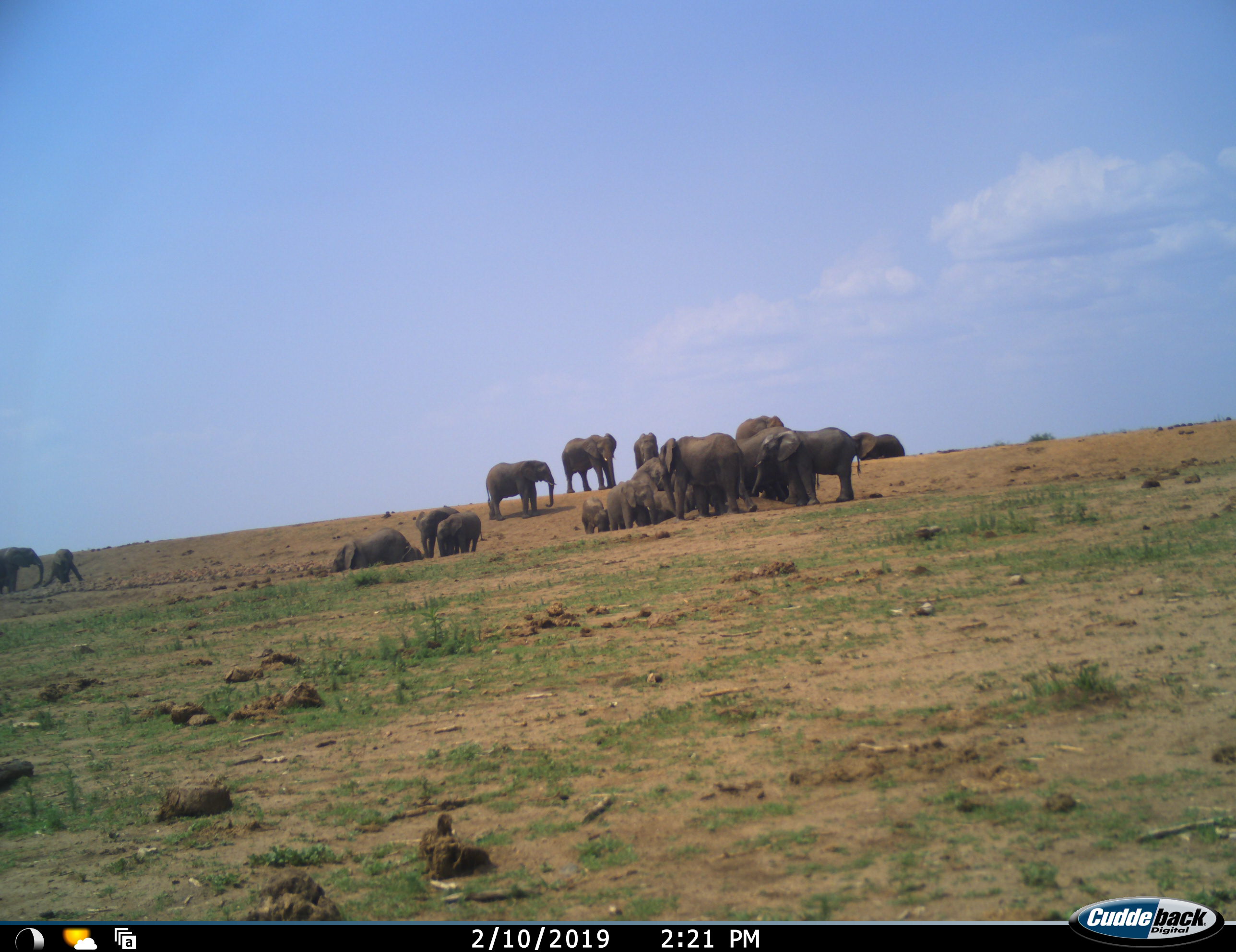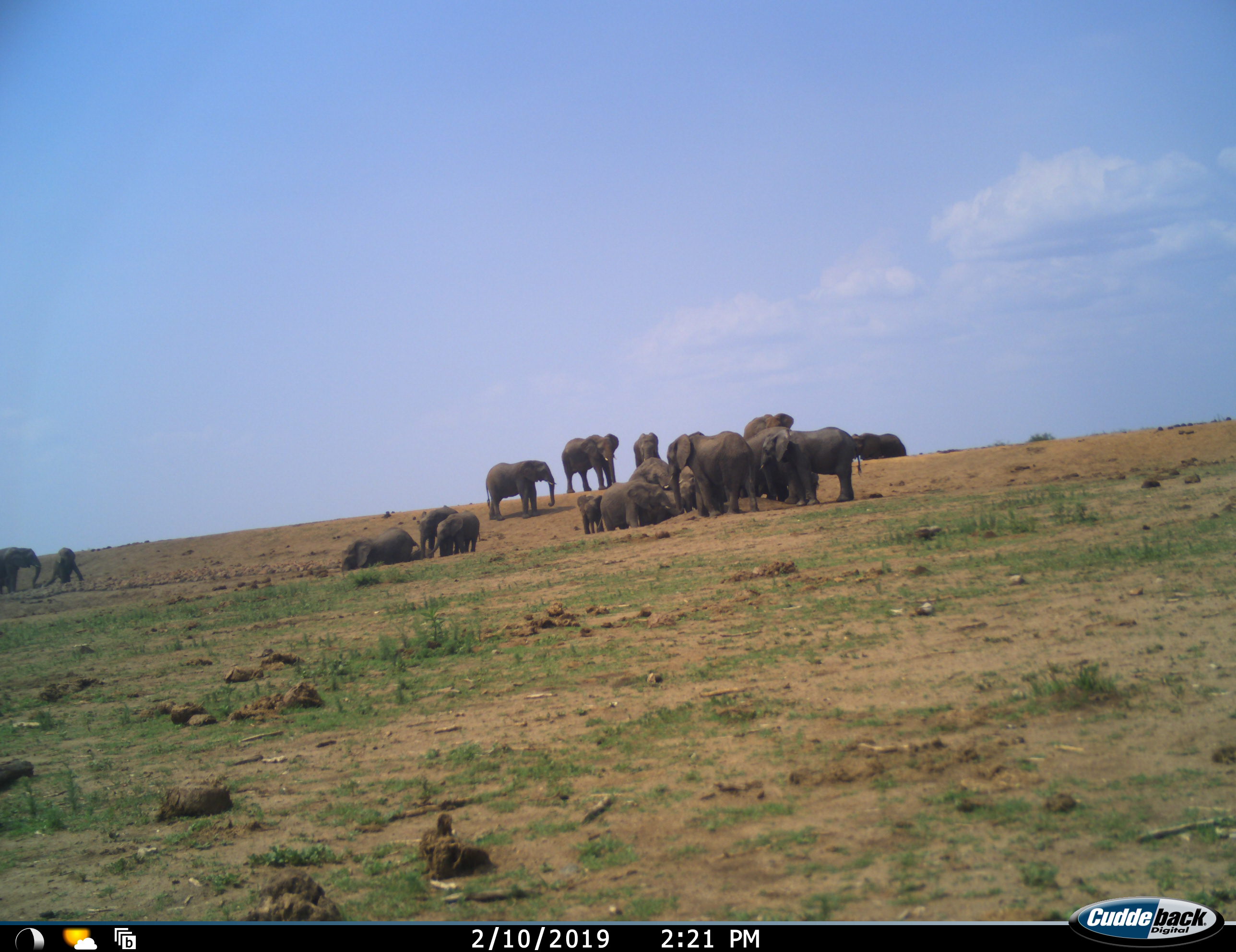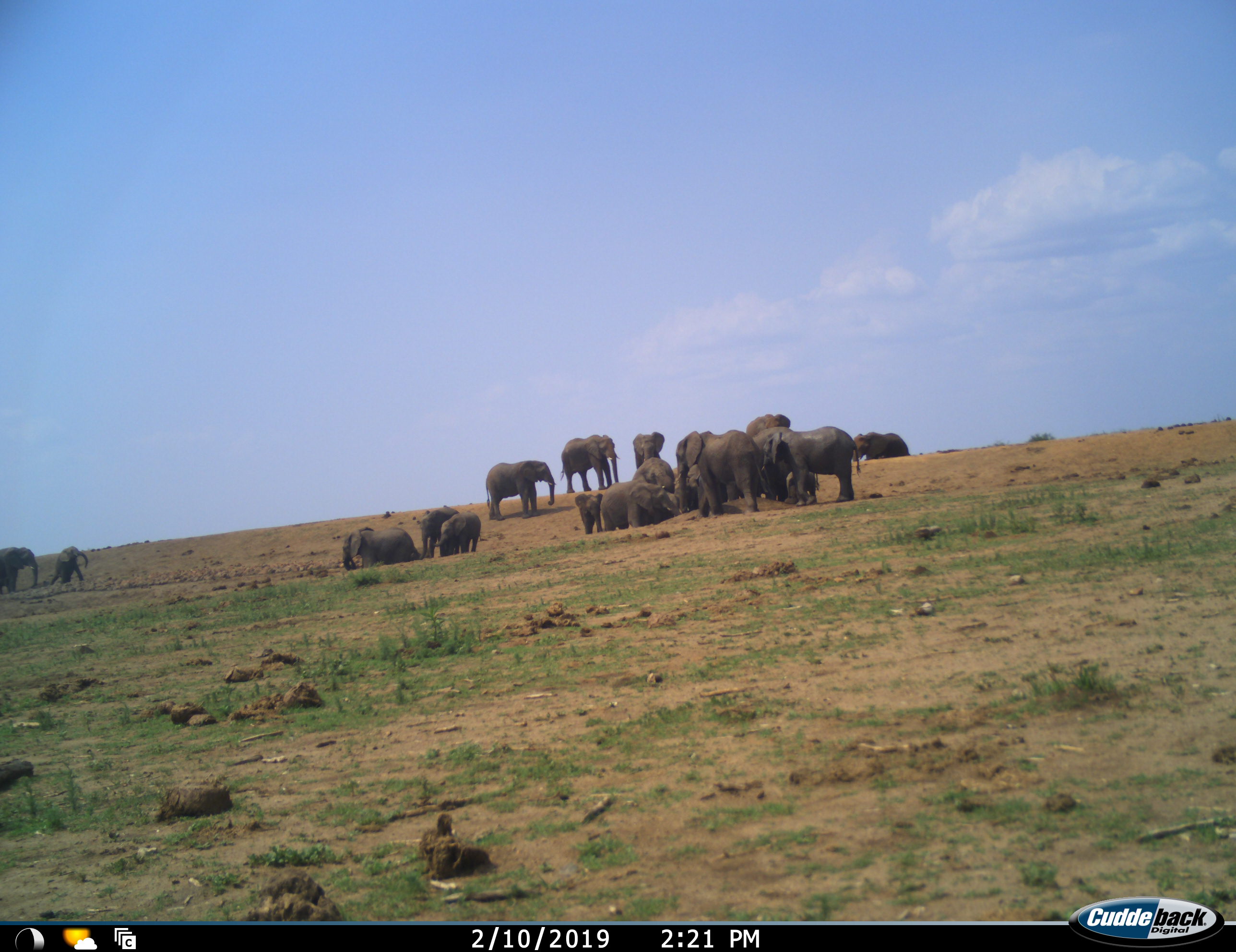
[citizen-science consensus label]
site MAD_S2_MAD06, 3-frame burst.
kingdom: Animalia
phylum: Chordata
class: Mammalia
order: Proboscidea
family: Elephantidae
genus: Loxodonta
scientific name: Loxodonta africana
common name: african bush elephant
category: elephant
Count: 11-50.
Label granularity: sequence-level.